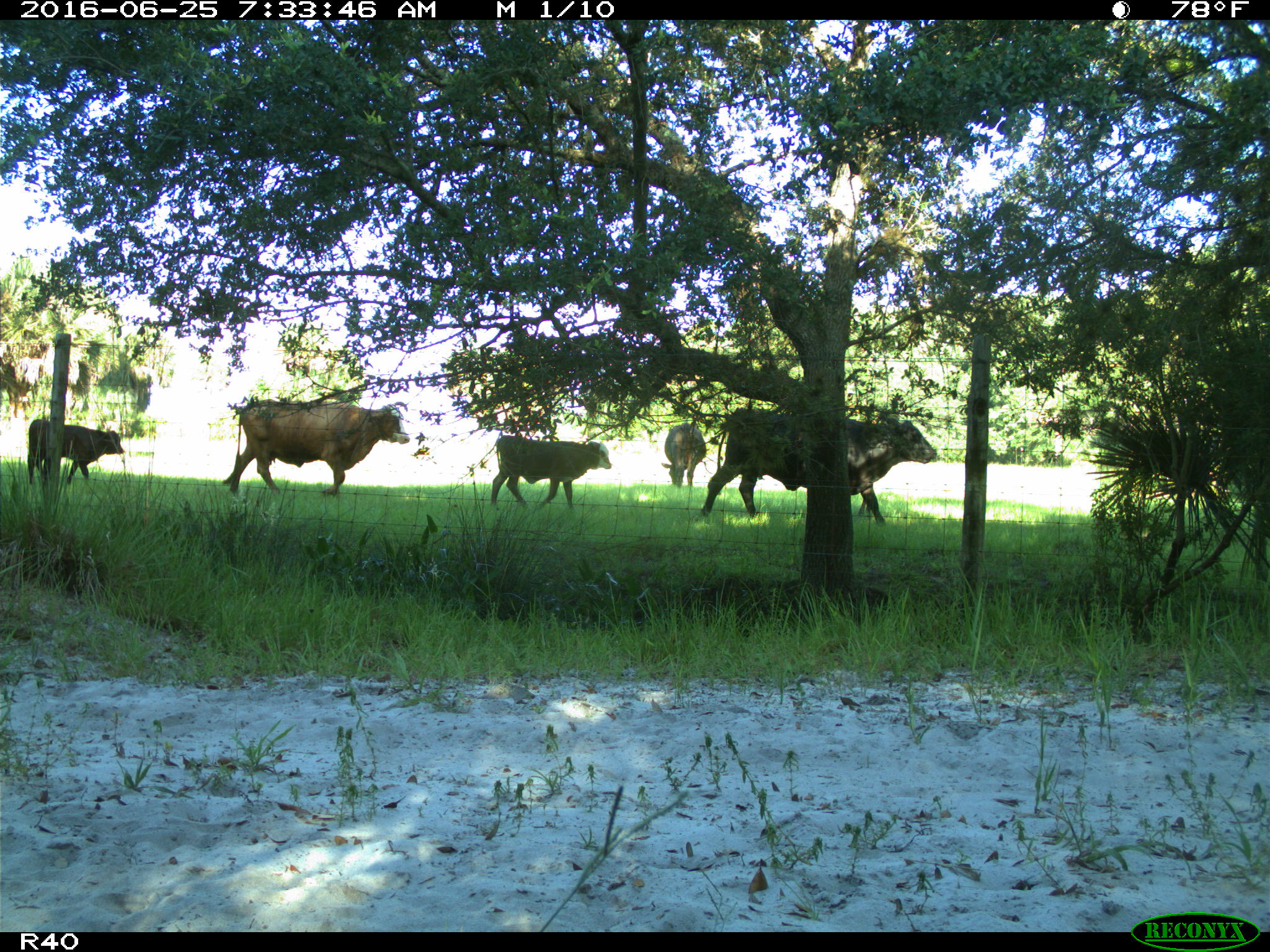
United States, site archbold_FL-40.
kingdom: Animalia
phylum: Chordata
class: Mammalia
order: Artiodactyla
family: Bovidae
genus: Bos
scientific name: Bos taurus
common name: domestic cow